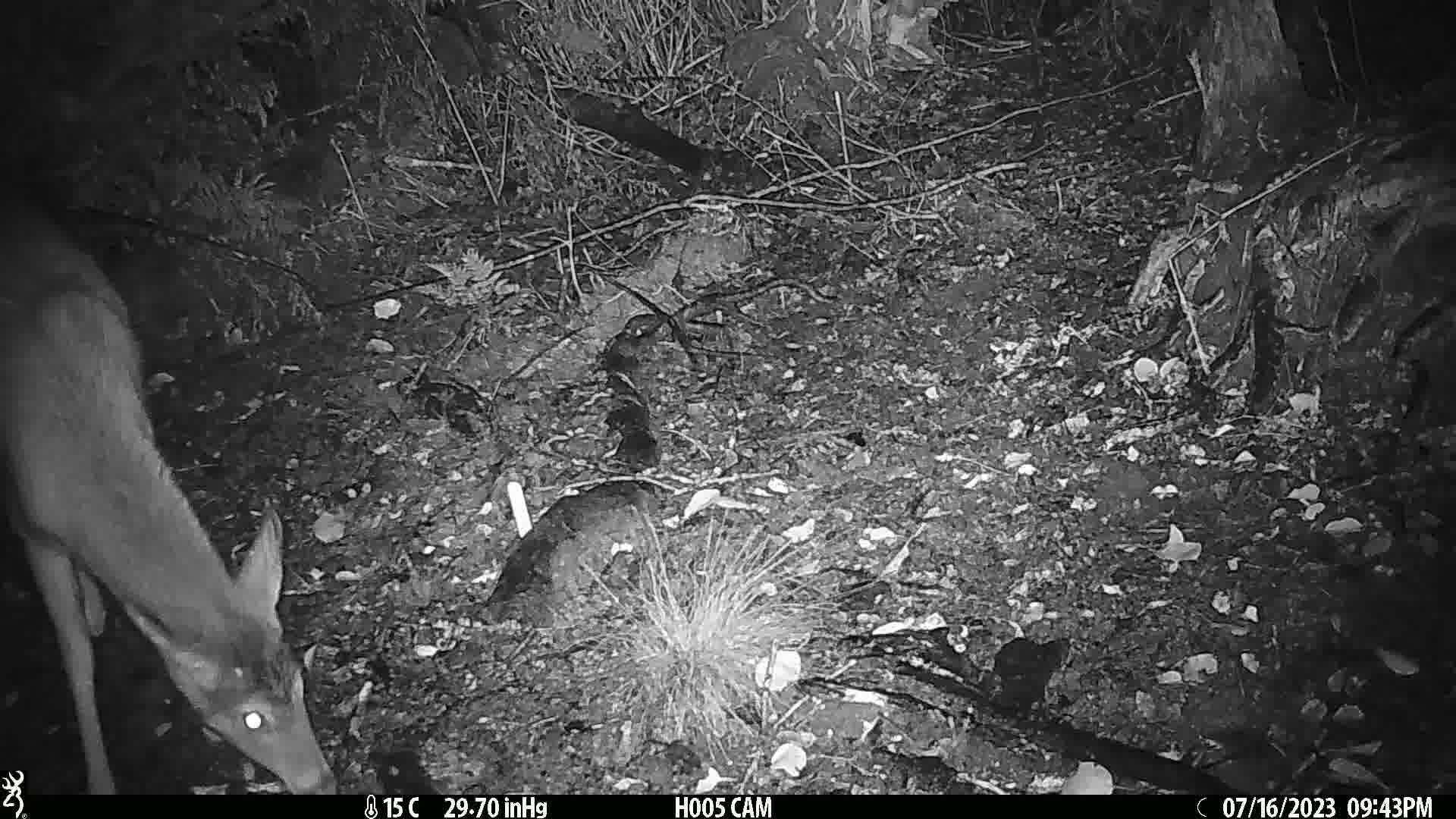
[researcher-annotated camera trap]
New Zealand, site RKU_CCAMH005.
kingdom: Animalia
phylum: Chordata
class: Mammalia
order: Artiodactyla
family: Cervidae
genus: Odocoileus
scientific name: Odocoileus virginianus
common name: white-tailed deer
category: white tailed deer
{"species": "white tailed deer (white-tailed deer) (Odocoileus virginianus)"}